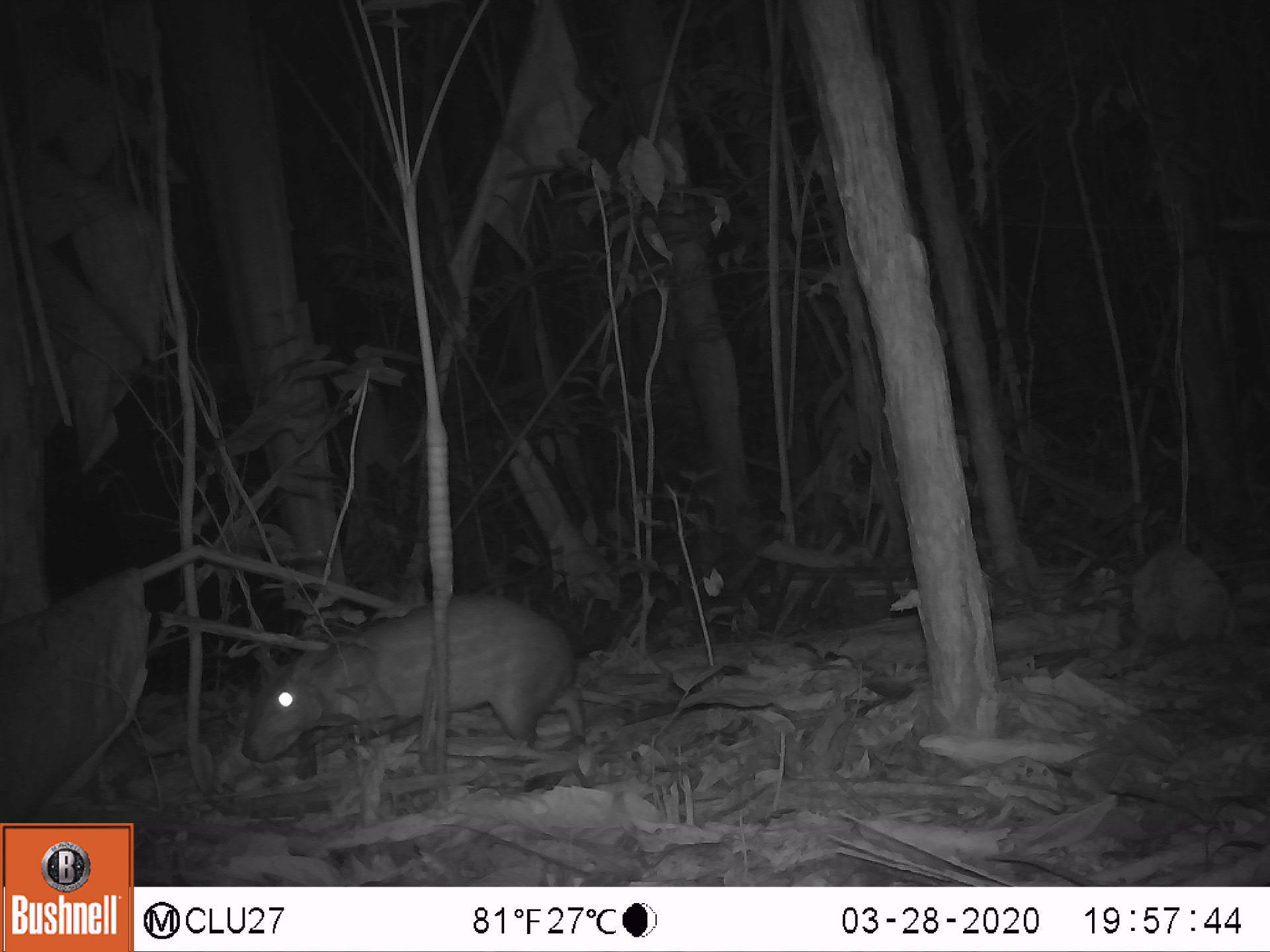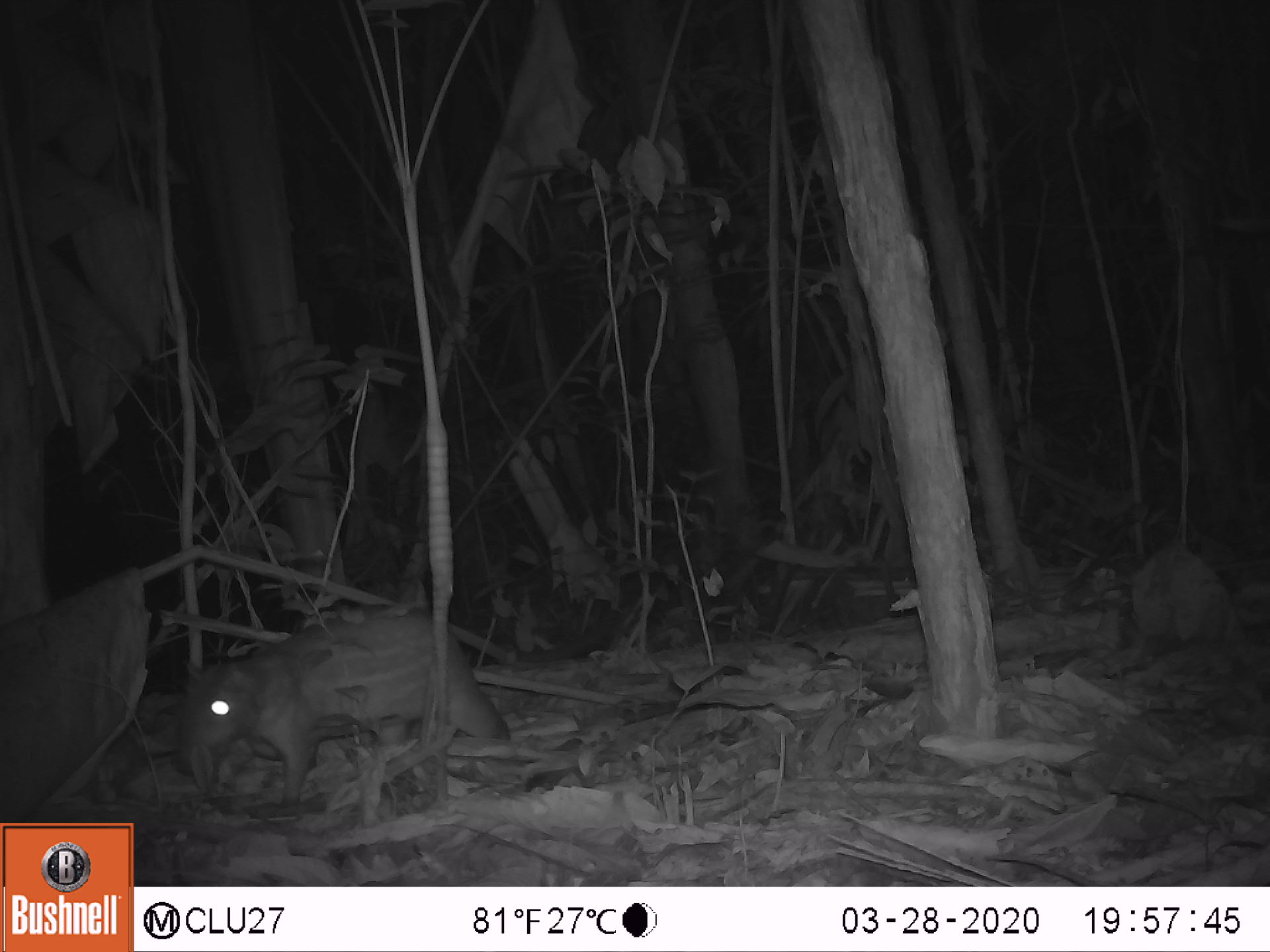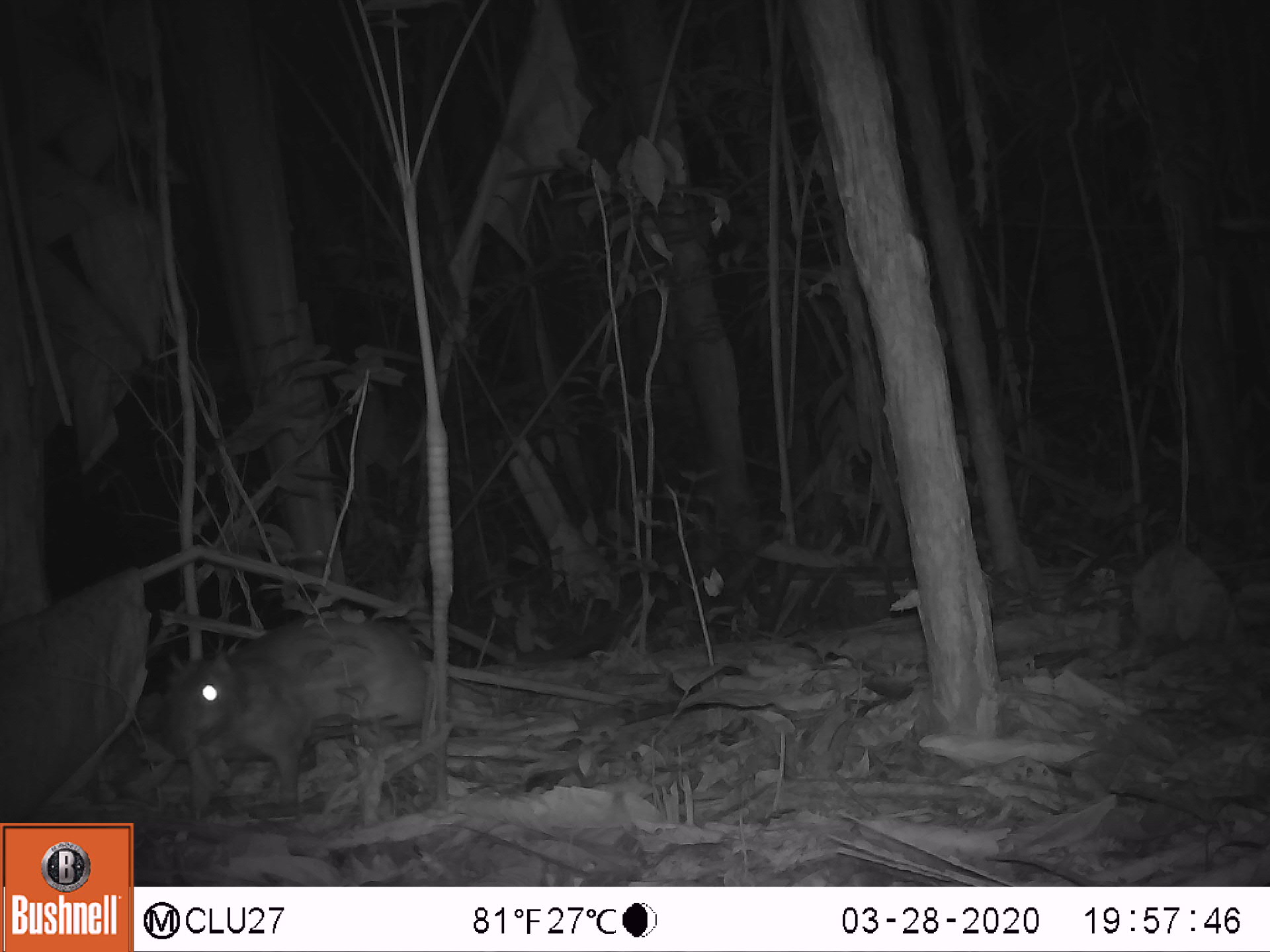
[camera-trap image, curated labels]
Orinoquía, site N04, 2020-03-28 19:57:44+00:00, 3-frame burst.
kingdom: Animalia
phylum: Chordata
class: Mammalia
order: Rodentia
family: Cuniculidae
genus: Cuniculus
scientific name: Cuniculus paca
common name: spotted paca